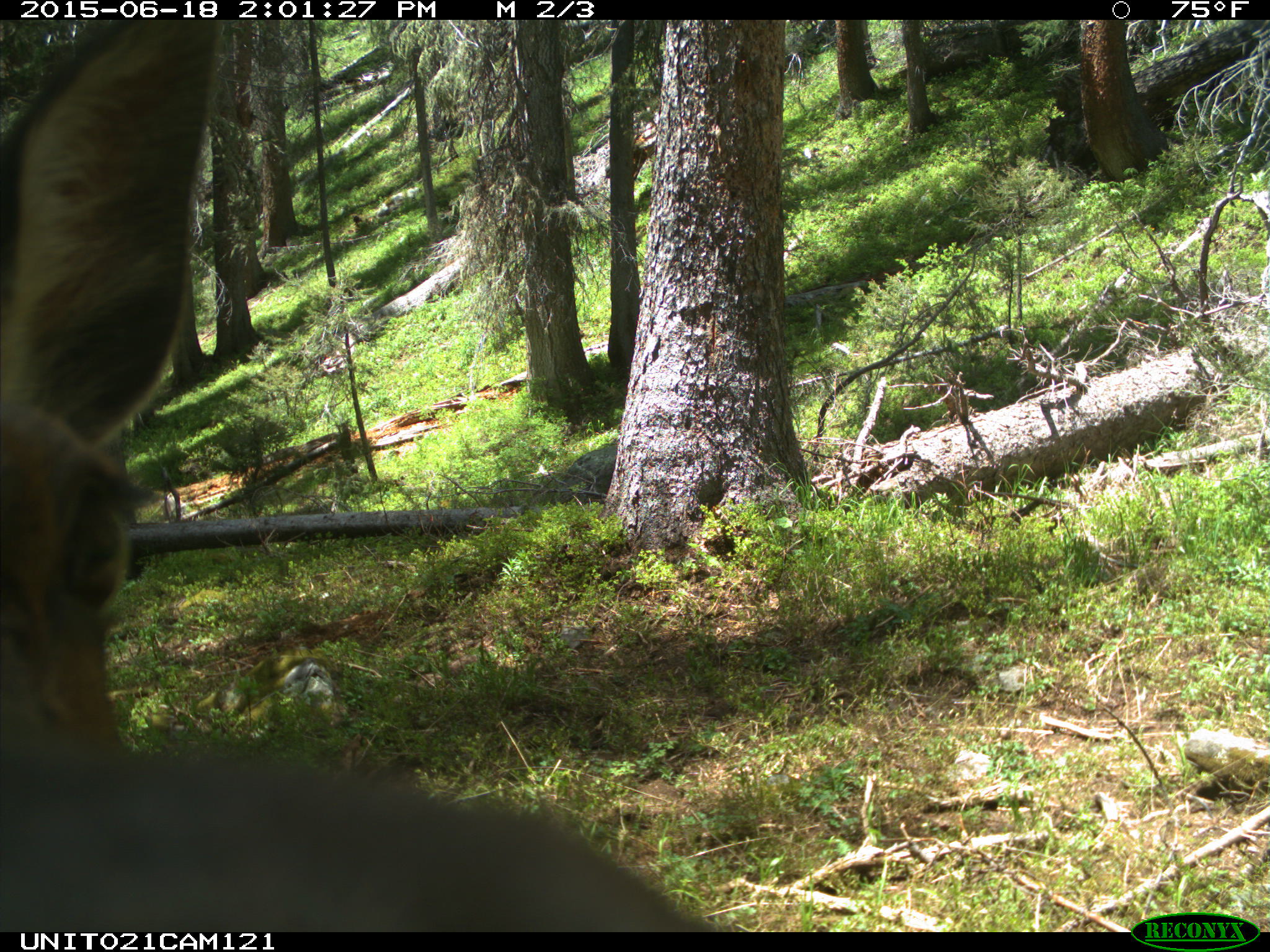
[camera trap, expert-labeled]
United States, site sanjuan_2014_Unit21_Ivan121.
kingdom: Animalia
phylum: Chordata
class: Mammalia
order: Artiodactyla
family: Cervidae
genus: Cervus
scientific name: Cervus elaphus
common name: red deer